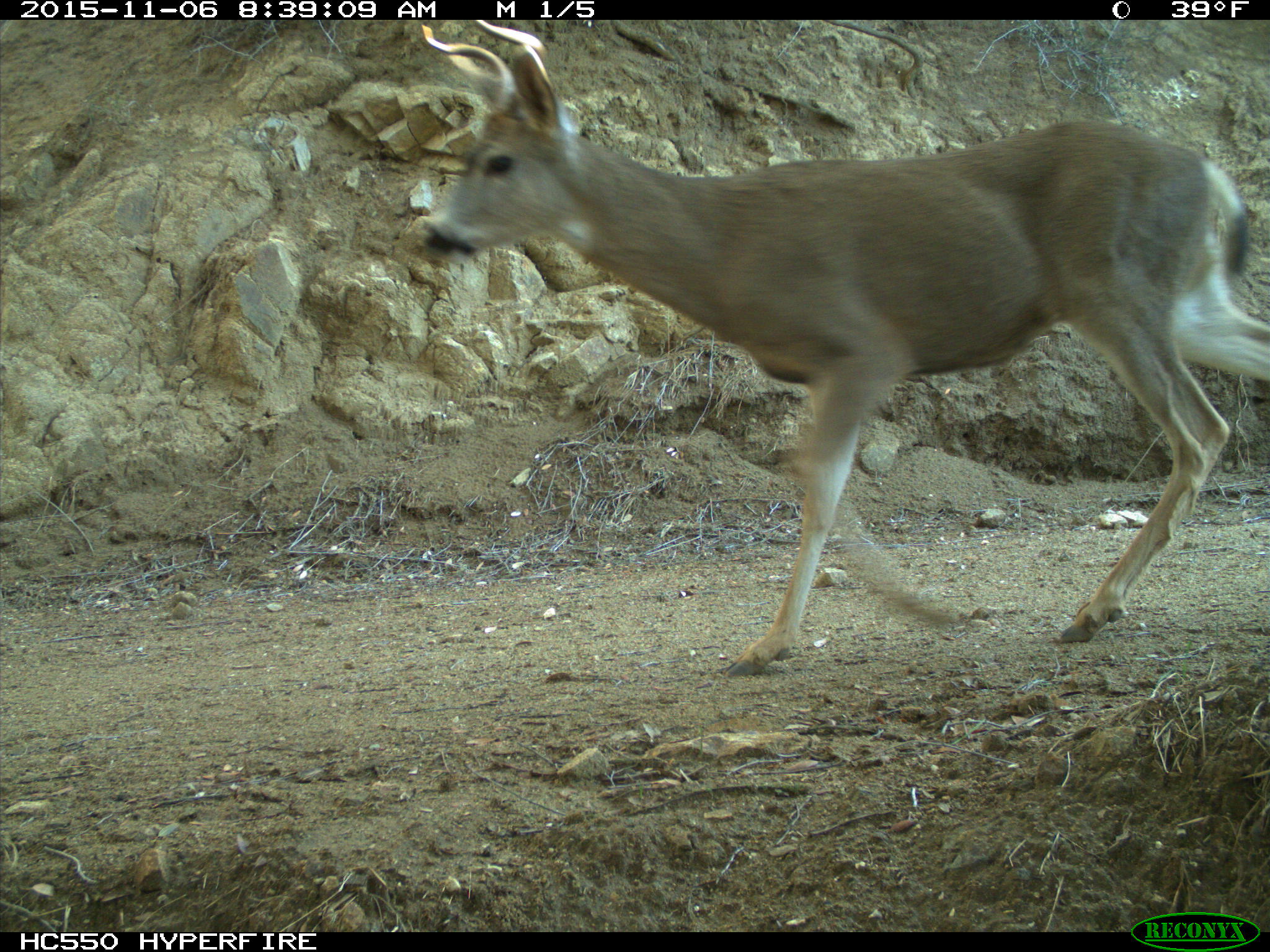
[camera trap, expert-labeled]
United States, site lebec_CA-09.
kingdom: Animalia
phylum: Chordata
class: Mammalia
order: Artiodactyla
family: Cervidae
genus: Odocoileus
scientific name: Odocoileus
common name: deer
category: unidentified deer